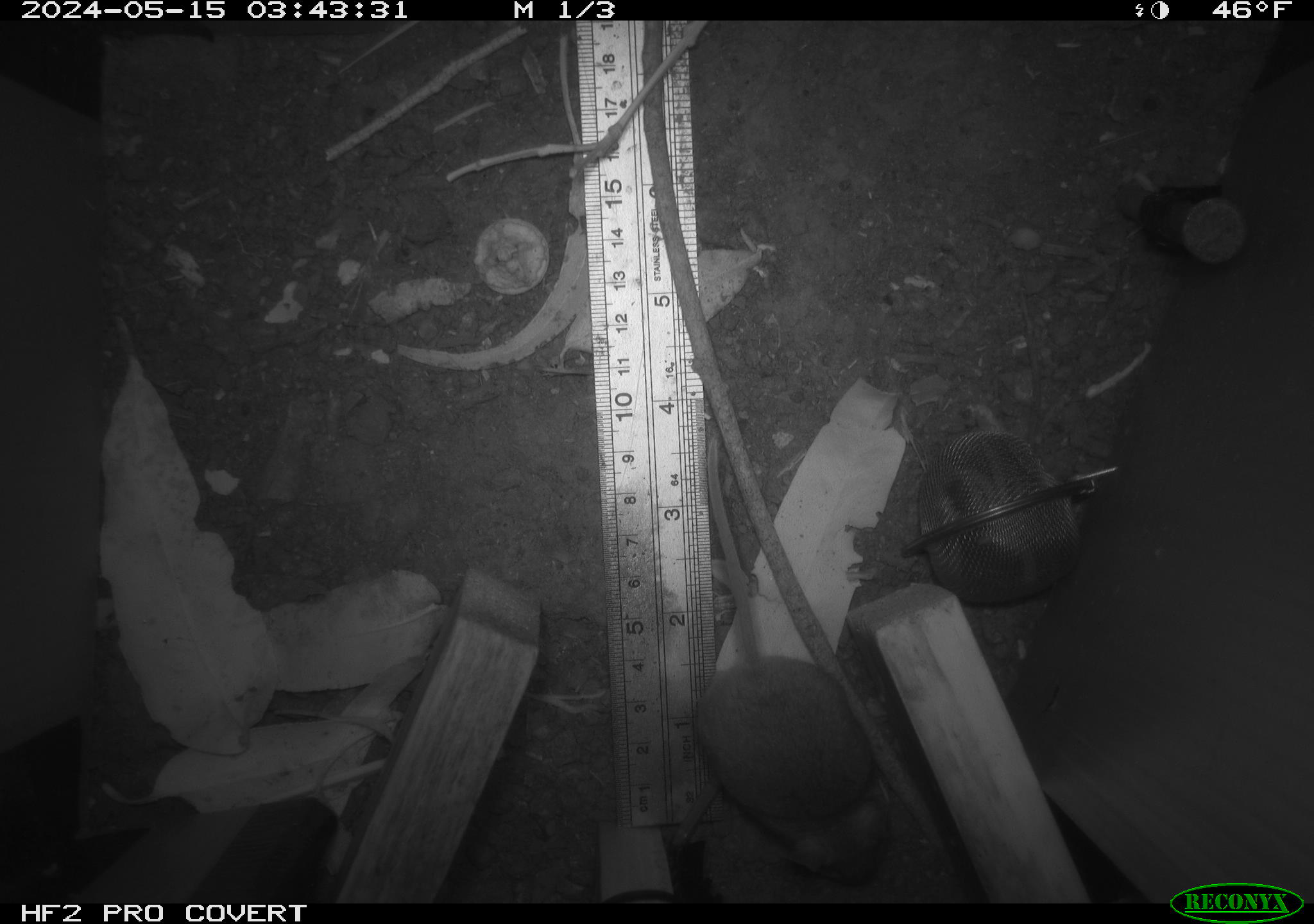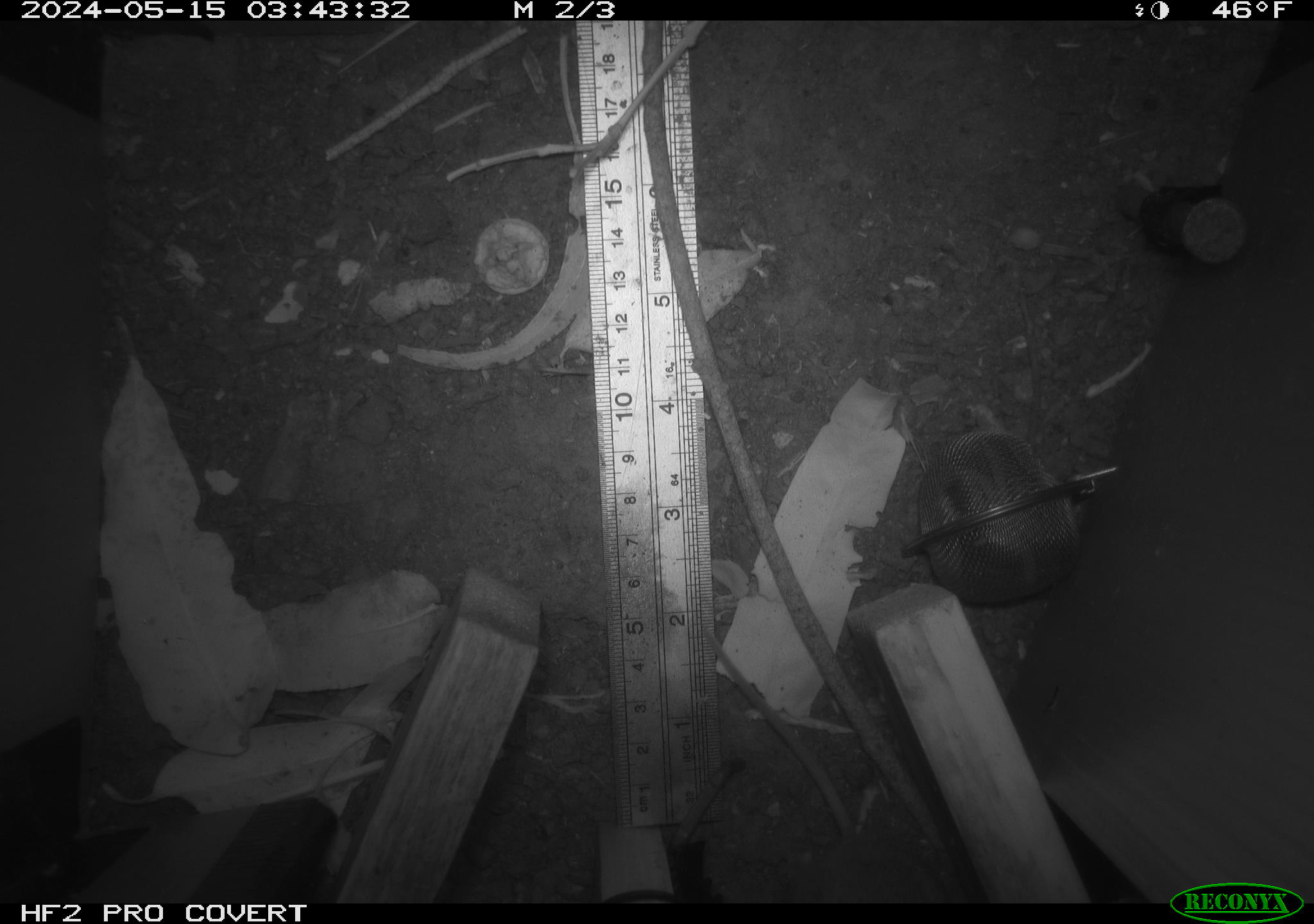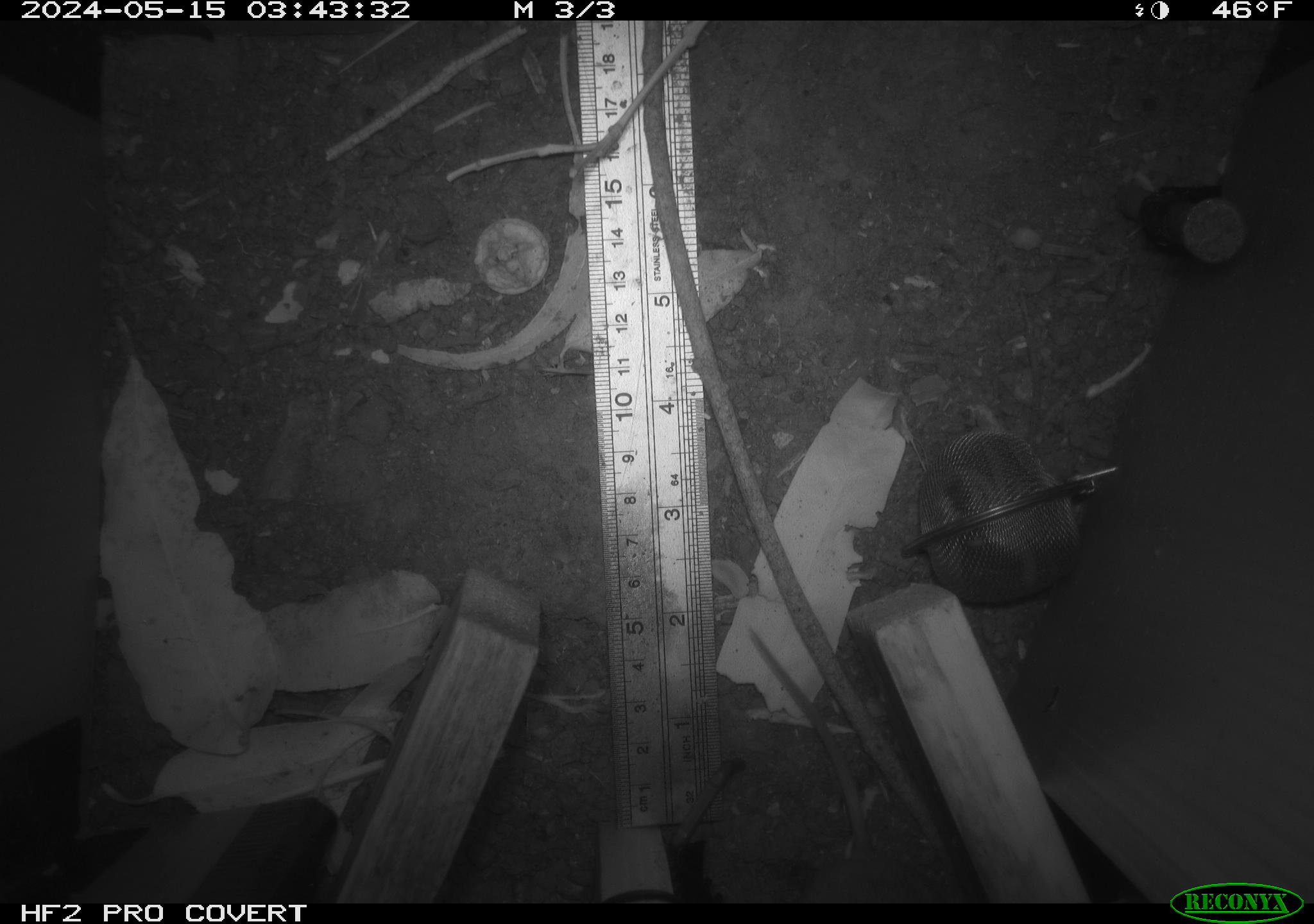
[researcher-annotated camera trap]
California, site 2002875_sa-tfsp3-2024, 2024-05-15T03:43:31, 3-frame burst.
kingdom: Animalia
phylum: Chordata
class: Mammalia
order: Rodentia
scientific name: Rodentia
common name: mouse species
Mouse species (Rodentia).